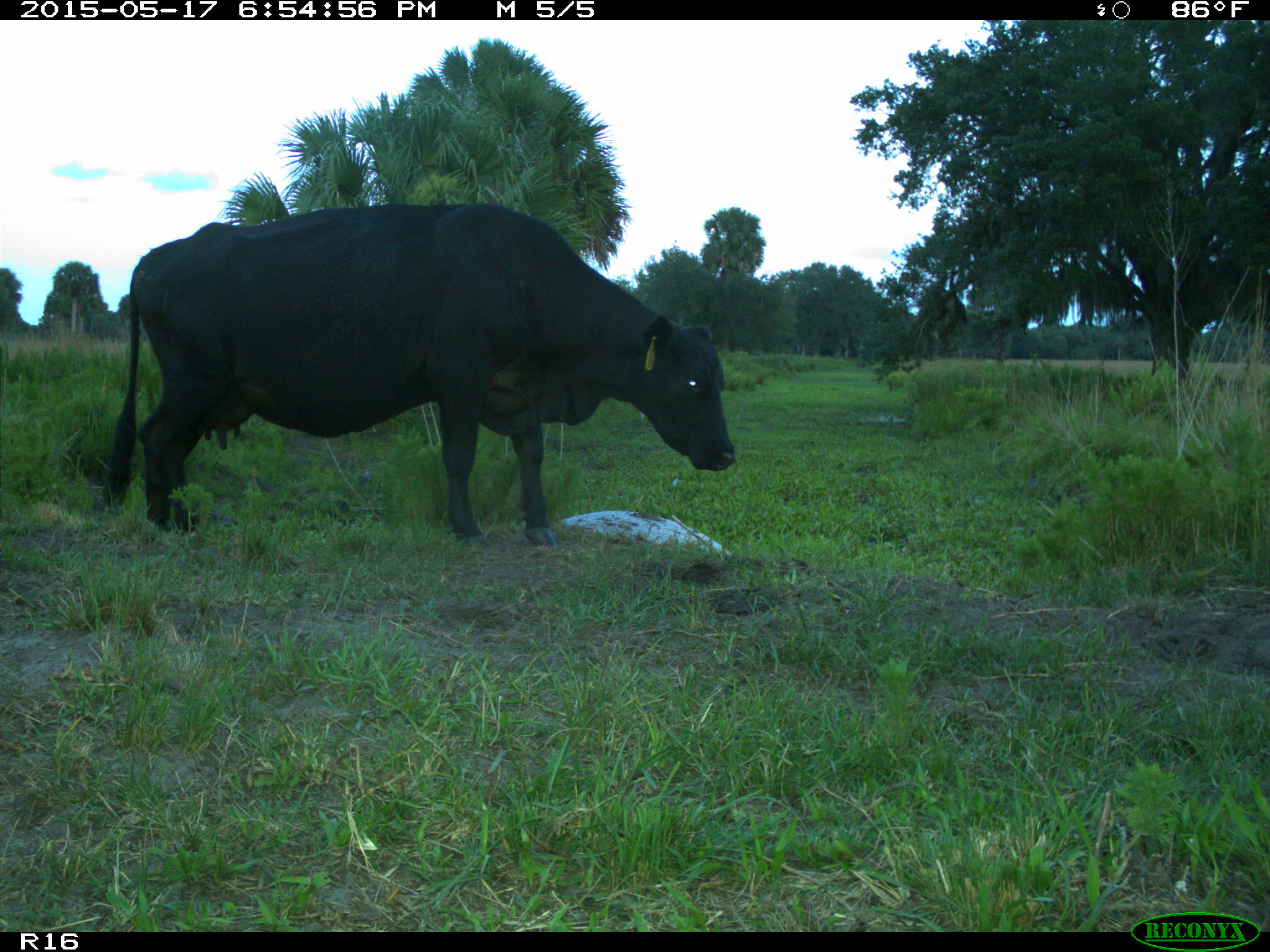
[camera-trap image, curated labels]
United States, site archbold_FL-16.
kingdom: Animalia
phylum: Chordata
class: Mammalia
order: Artiodactyla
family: Bovidae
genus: Bos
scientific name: Bos taurus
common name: domestic cow